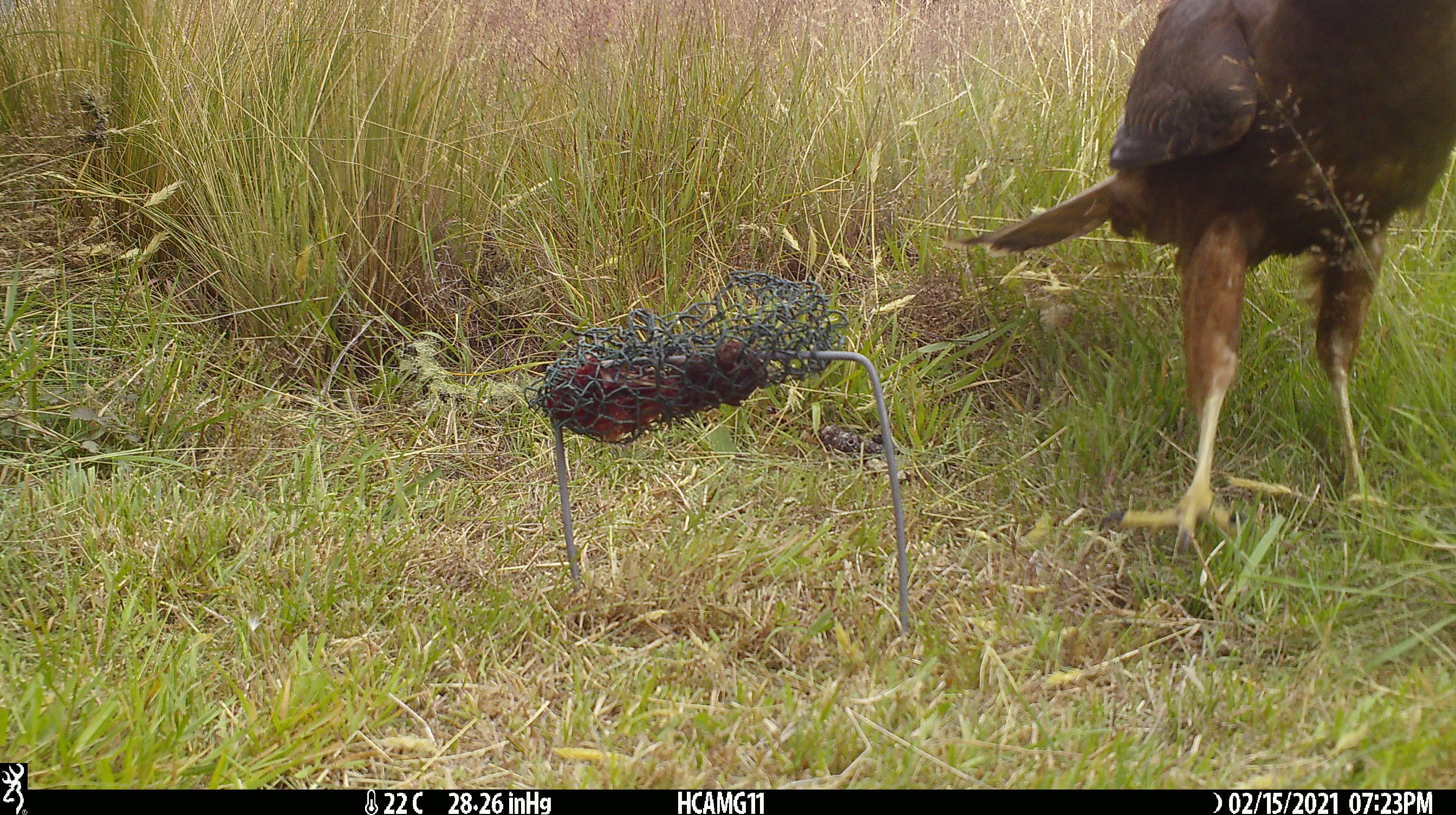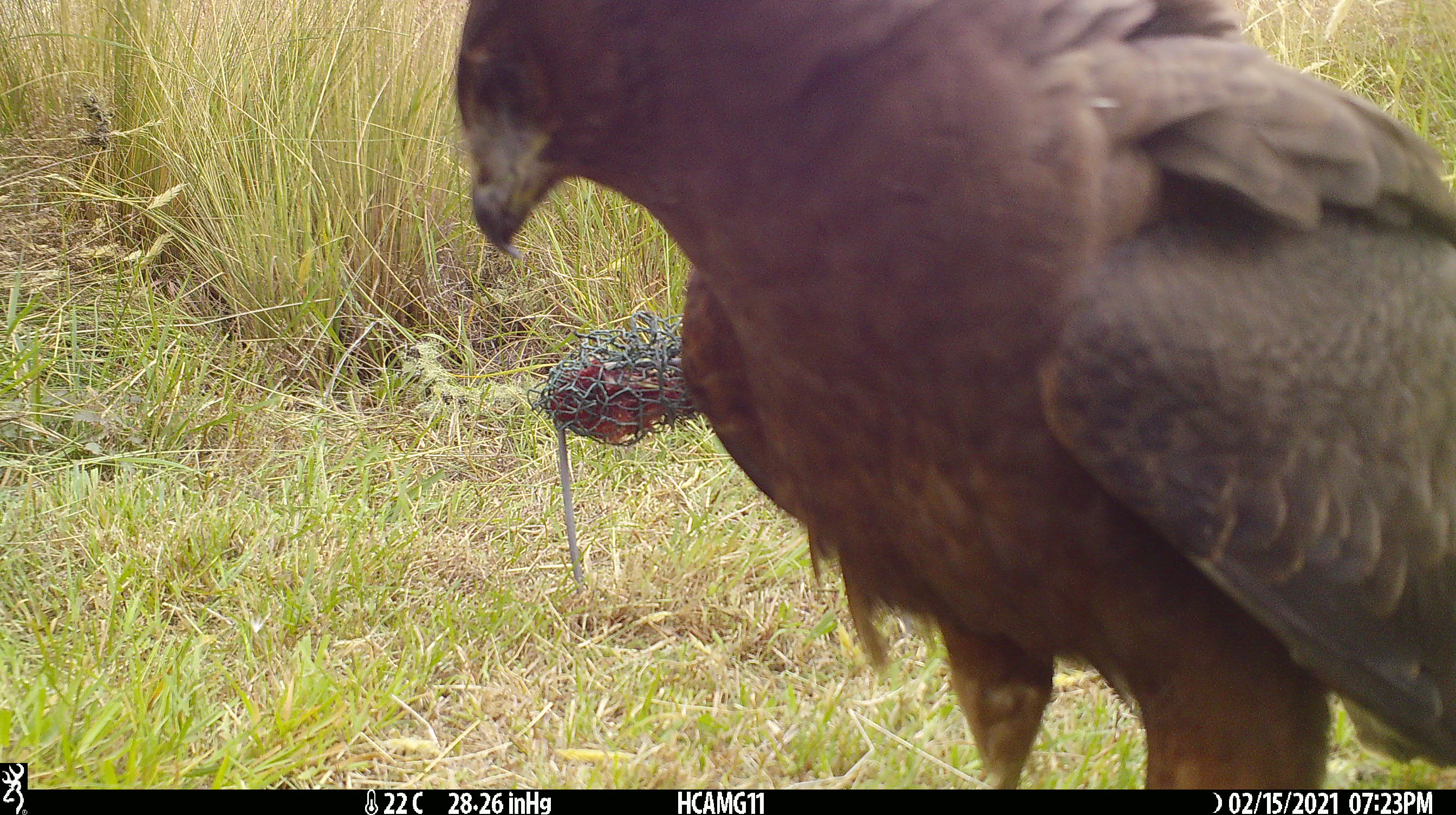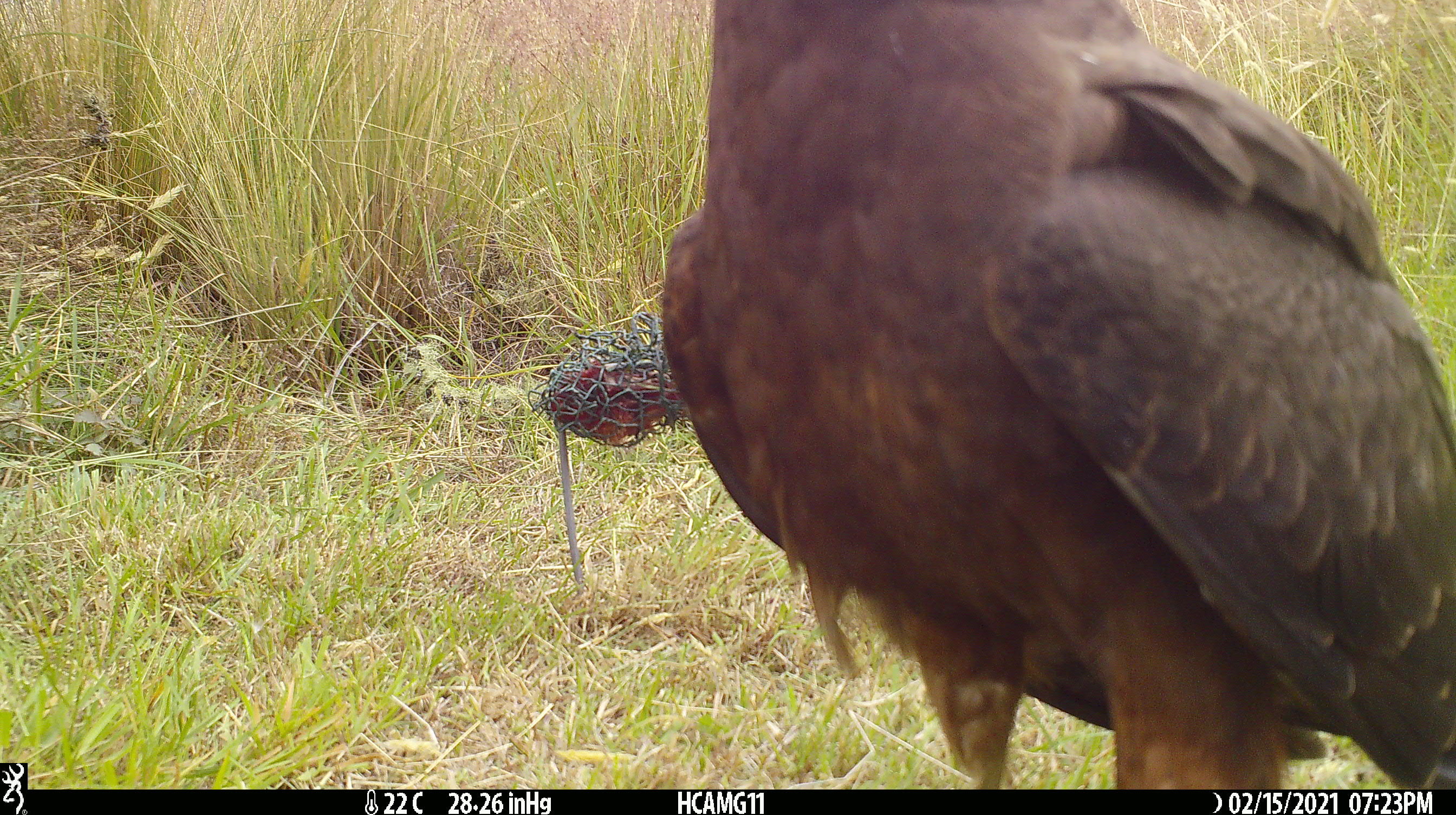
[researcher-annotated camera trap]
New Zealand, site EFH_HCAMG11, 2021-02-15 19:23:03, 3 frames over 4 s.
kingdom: Animalia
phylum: Chordata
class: Aves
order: Accipitriformes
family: Accipitridae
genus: Circus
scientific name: Circus approximans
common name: swamp harrier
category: harrier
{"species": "harrier (swamp harrier) (Circus approximans)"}